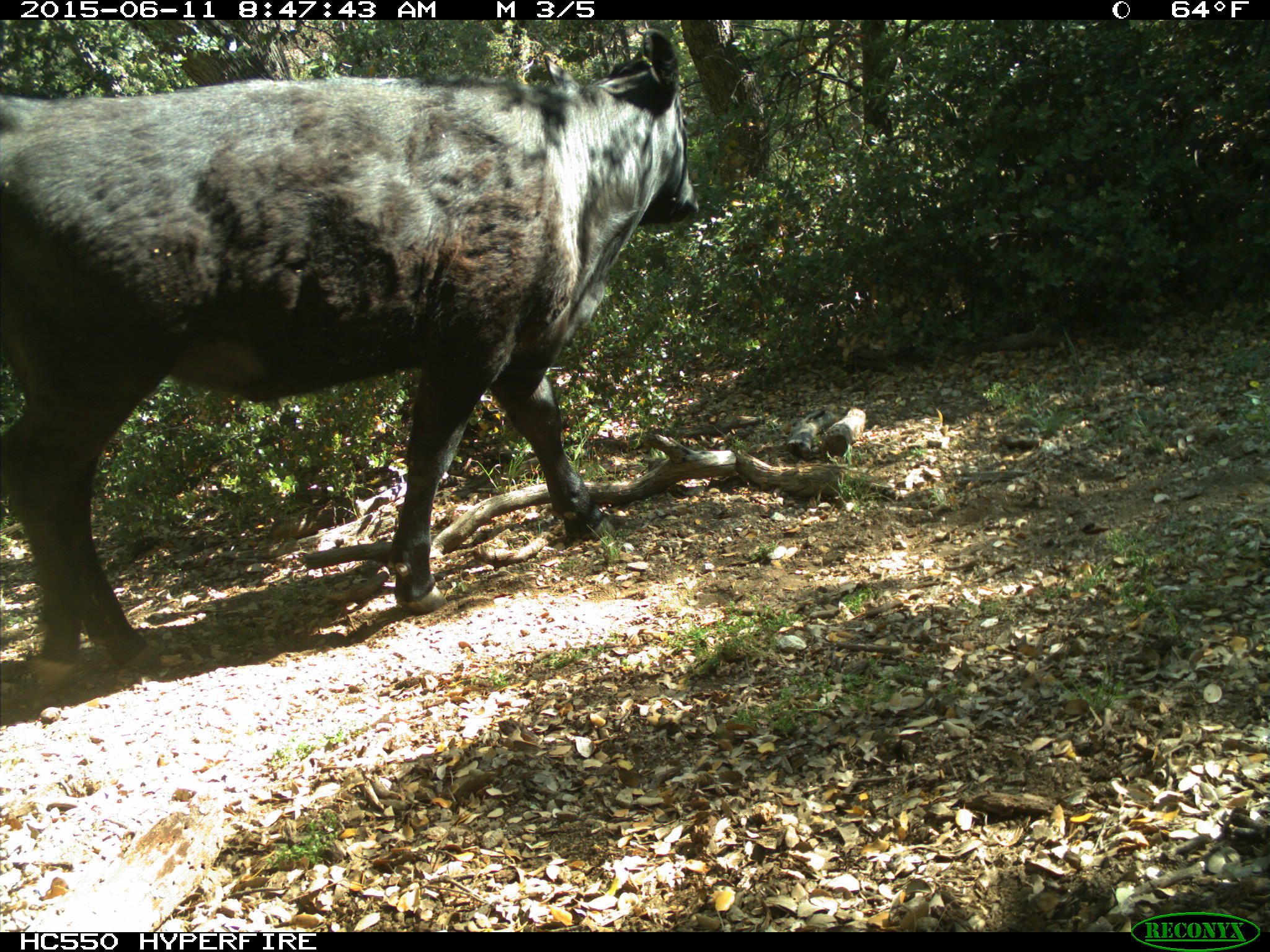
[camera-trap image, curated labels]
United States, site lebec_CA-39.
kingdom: Animalia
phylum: Chordata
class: Mammalia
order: Artiodactyla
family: Bovidae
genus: Bos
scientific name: Bos taurus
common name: domestic cow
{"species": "Bos taurus (domestic cow)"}